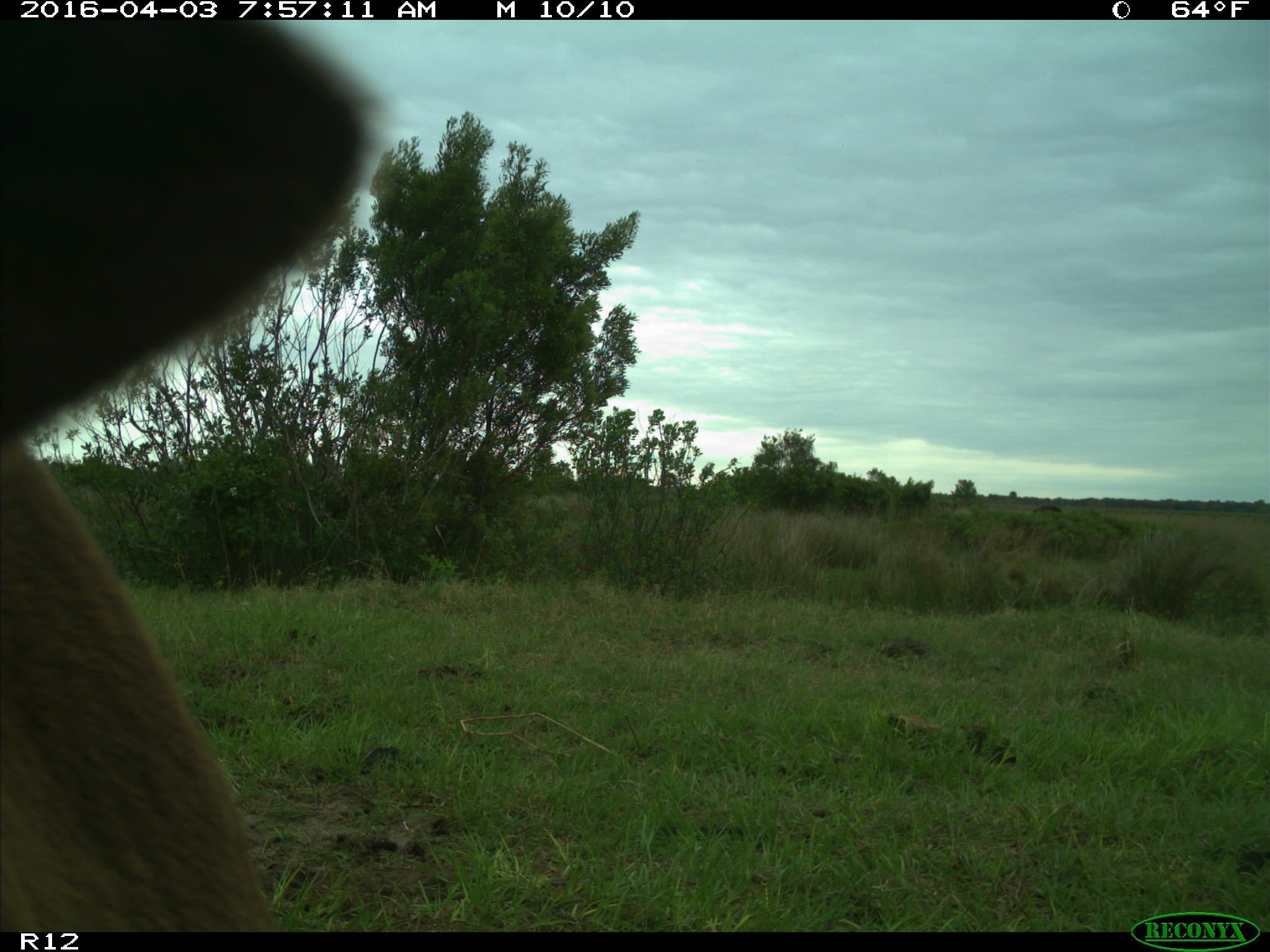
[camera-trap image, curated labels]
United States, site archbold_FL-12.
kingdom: Animalia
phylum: Chordata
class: Mammalia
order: Artiodactyla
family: Bovidae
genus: Bos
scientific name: Bos taurus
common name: domestic cow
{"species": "Bos taurus (domestic cow)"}